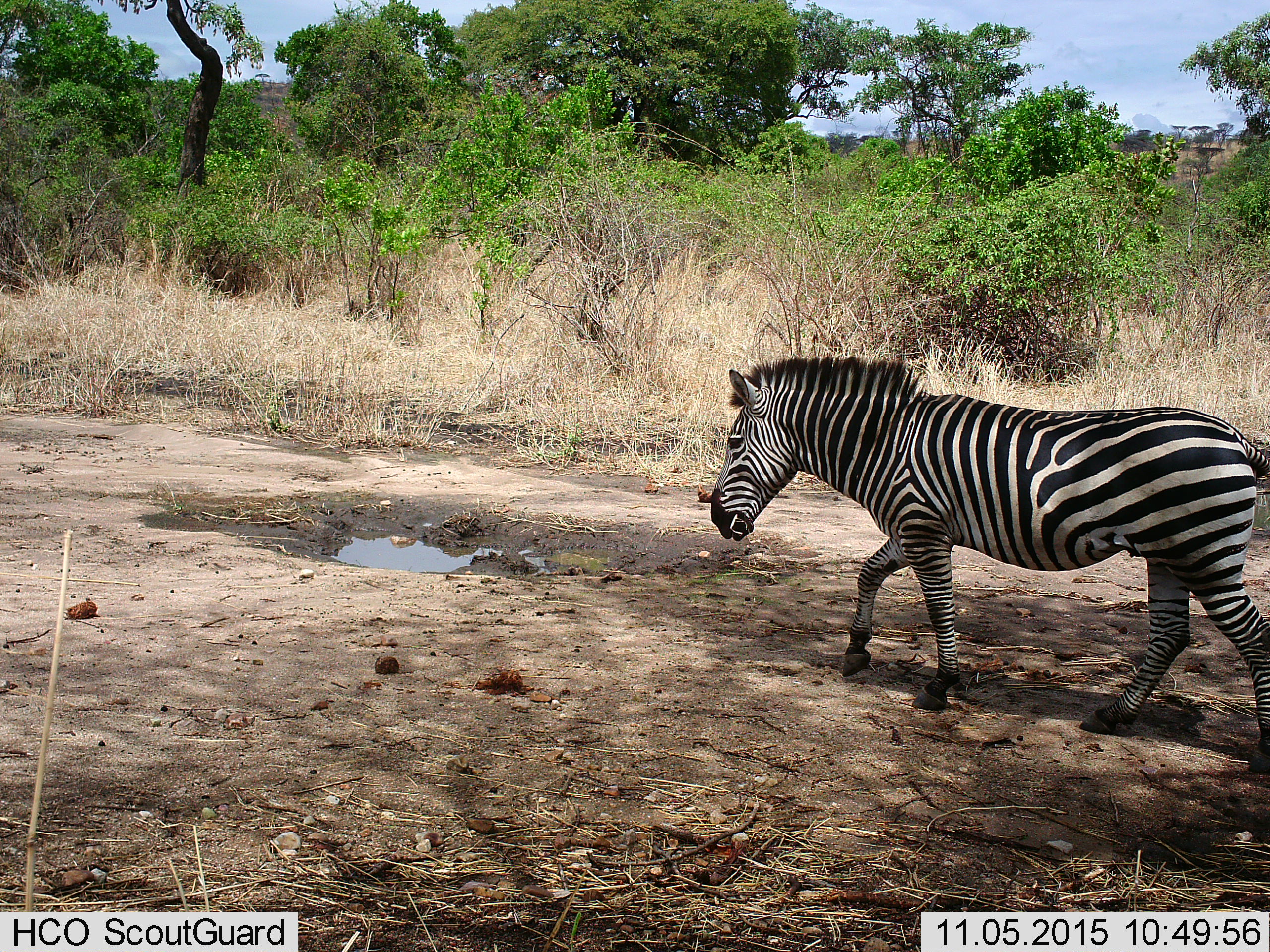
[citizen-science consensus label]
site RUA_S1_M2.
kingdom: Animalia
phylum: Chordata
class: Mammalia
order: Perissodactyla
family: Equidae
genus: Equus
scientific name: Equus quagga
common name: plains zebra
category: zebraplains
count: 1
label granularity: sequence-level